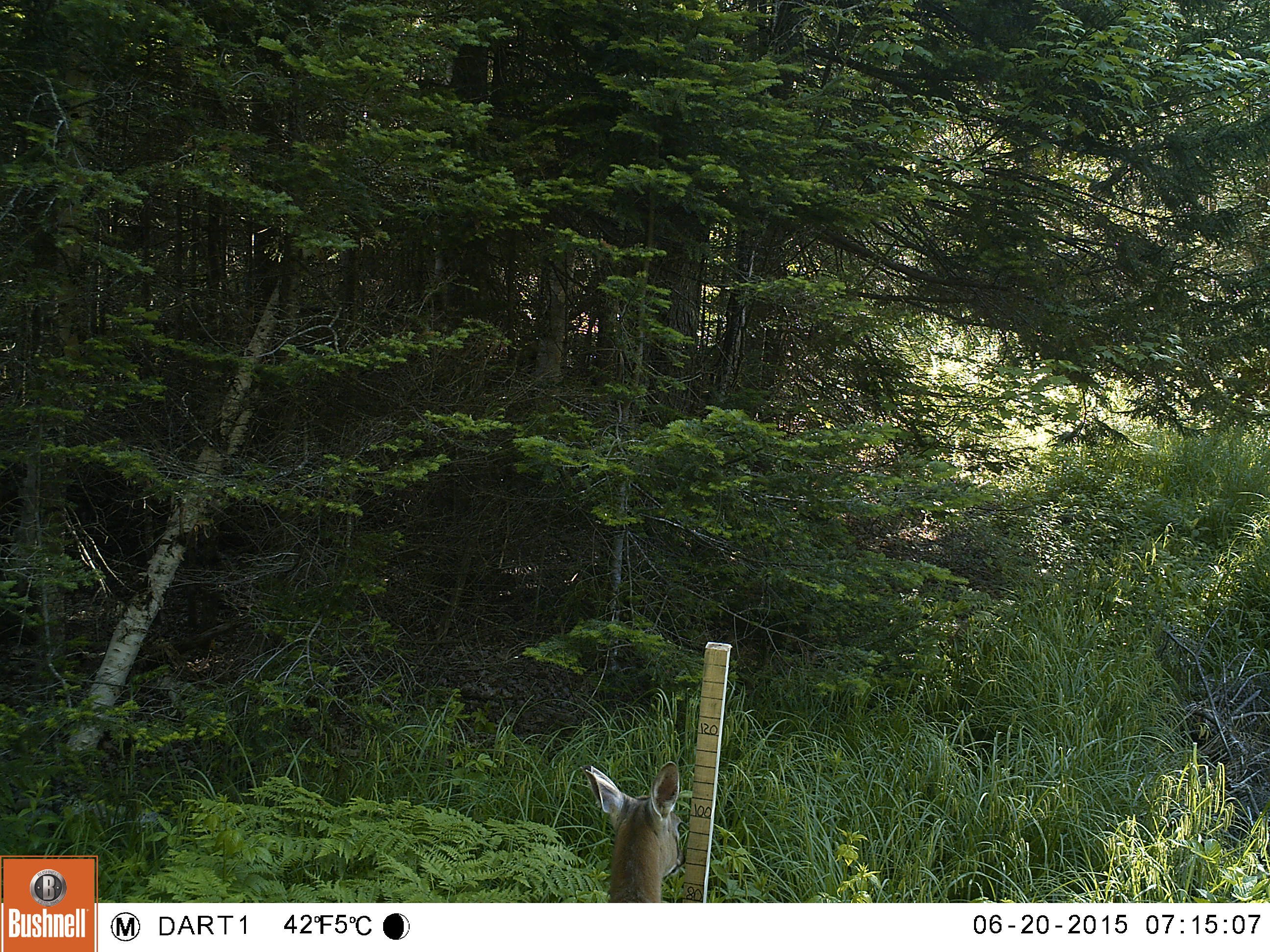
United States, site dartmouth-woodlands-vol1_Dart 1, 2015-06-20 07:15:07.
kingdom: Animalia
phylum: Chordata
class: Mammalia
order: Artiodactyla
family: Cervidae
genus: Odocoileus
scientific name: Odocoileus virginianus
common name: white-tailed deer